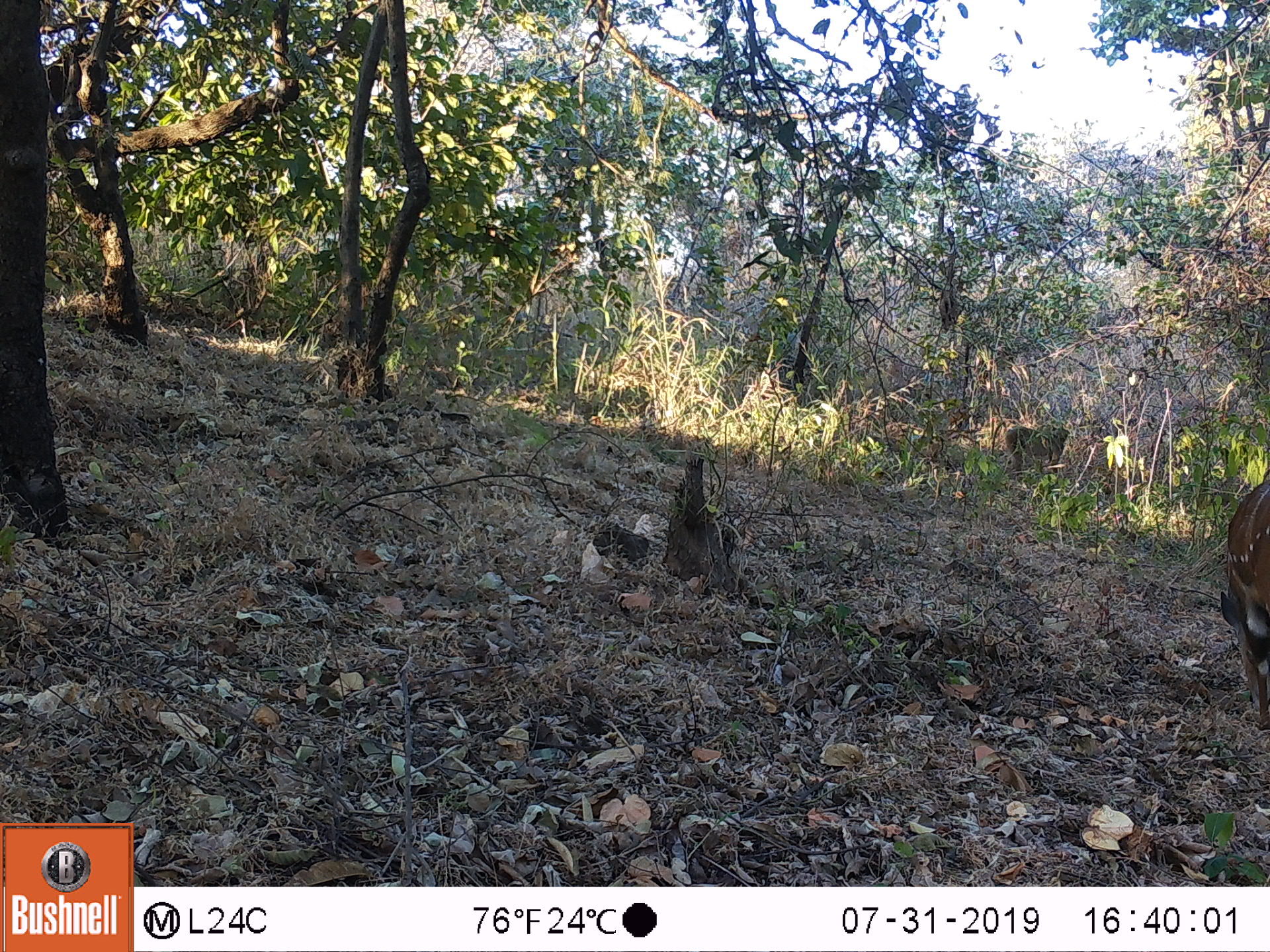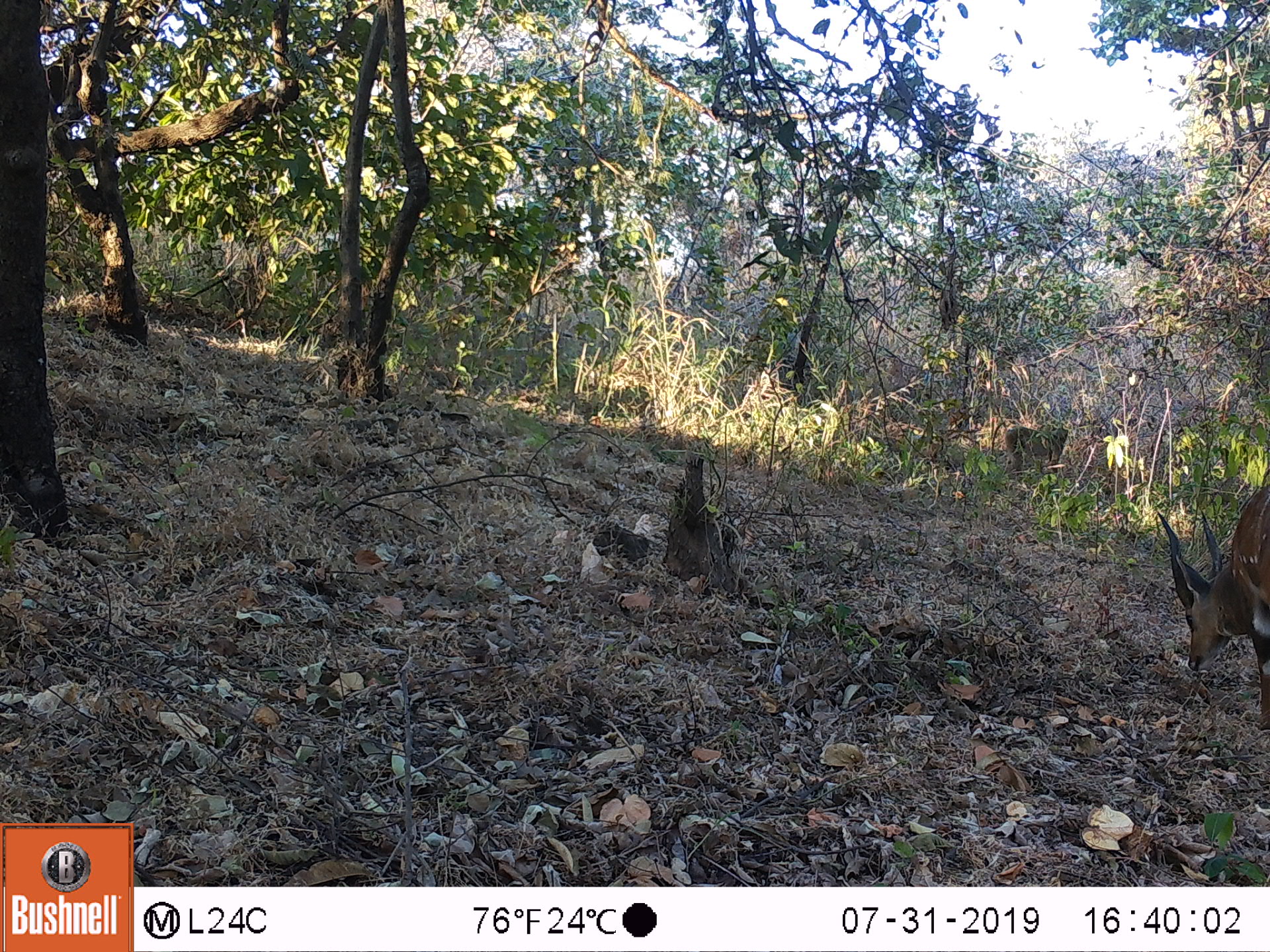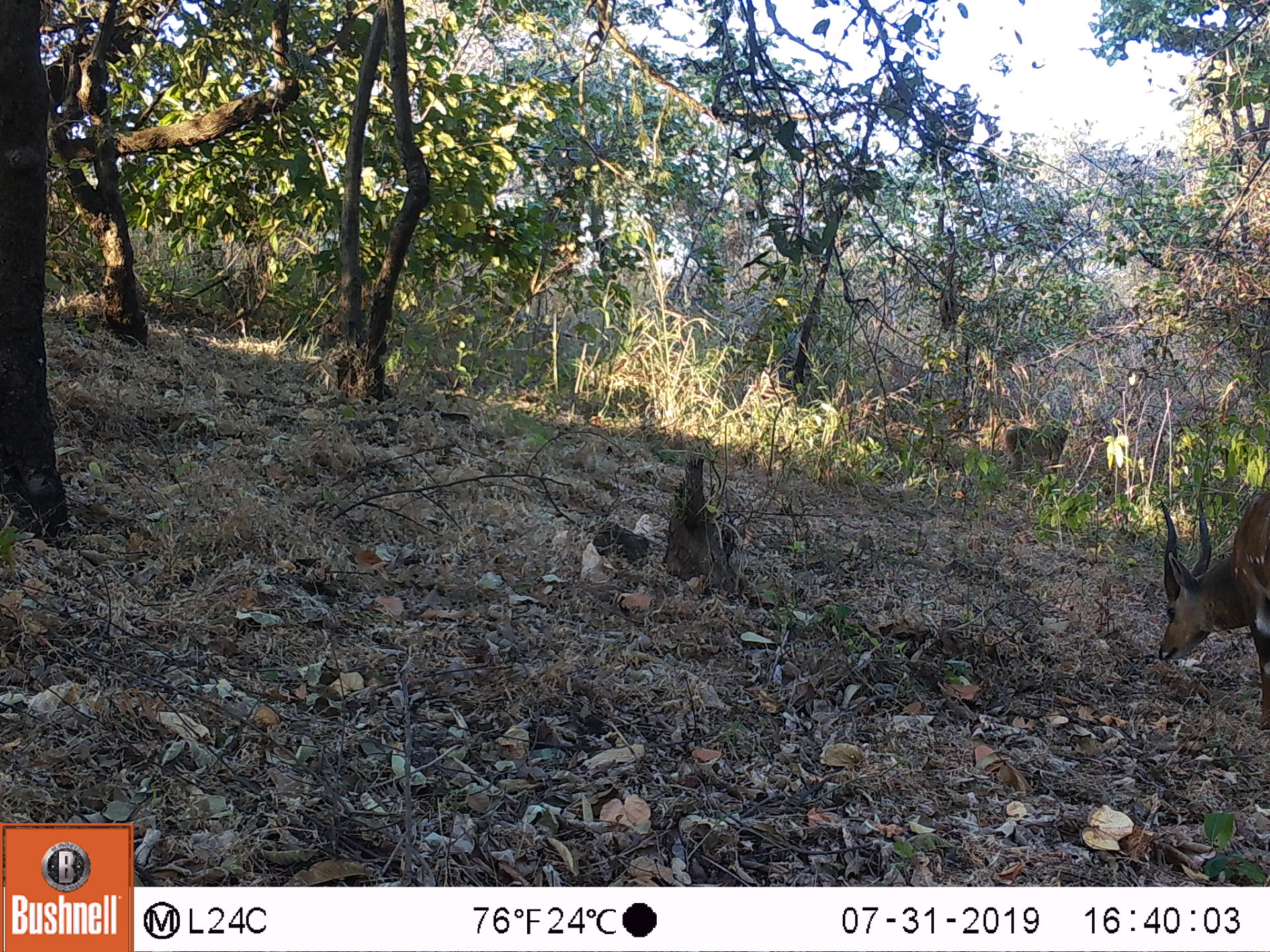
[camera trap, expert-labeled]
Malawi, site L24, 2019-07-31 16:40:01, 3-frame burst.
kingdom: Animalia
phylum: Chordata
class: Mammalia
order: Artiodactyla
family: Bovidae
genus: Tragelaphus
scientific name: Tragelaphus sylvaticus sylvaticus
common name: cape bushbuck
Cape bushbuck (Tragelaphus sylvaticus sylvaticus), count 1.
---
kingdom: Animalia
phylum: Chordata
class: Mammalia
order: Primates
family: Cercopithecidae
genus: Papio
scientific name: Papio cynocephalus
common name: yellow baboon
Yellow baboon (Papio cynocephalus), count 1.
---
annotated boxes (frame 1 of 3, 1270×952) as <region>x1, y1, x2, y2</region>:
cape bushbuck: <region>1216, 472, 1264, 722</region>
yellow baboon: <region>996, 417, 1069, 481</region>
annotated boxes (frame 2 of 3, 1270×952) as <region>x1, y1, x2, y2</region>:
cape bushbuck: <region>1159, 462, 1264, 733</region>; <region>1145, 483, 1262, 699</region>
yellow baboon: <region>991, 427, 1069, 476</region>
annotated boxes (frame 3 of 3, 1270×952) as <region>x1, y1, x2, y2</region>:
cape bushbuck: <region>1149, 479, 1264, 723</region>; <region>1153, 486, 1265, 725</region>
yellow baboon: <region>990, 412, 1067, 481</region>